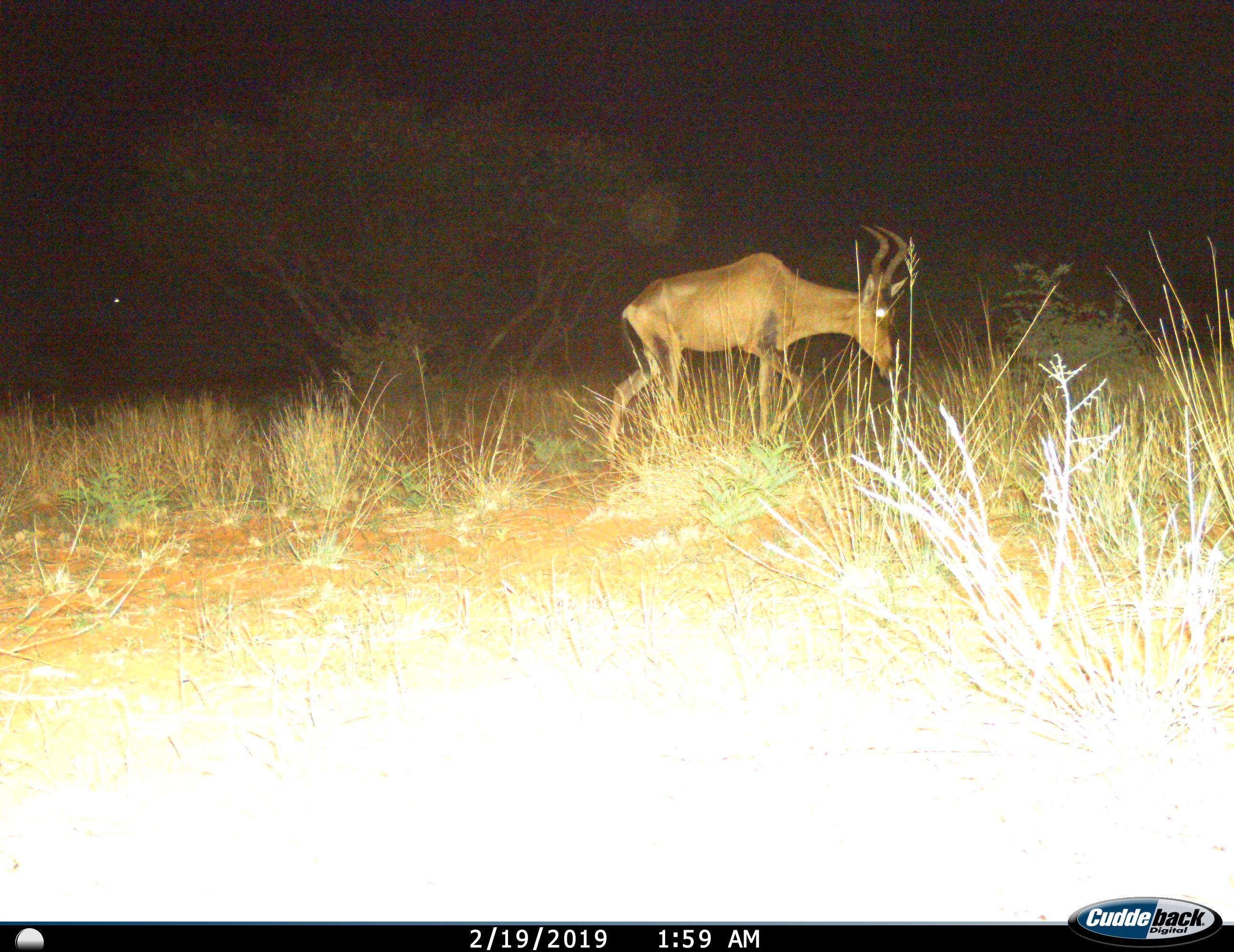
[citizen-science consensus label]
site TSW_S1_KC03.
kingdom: Animalia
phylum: Chordata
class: Mammalia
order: Artiodactyla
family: Bovidae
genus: Alcelaphus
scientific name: Alcelaphus buselaphus caama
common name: red hartebeest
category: hartebeestred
Hartebeestred (red hartebeest) (Alcelaphus buselaphus caama), count 1. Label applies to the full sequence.